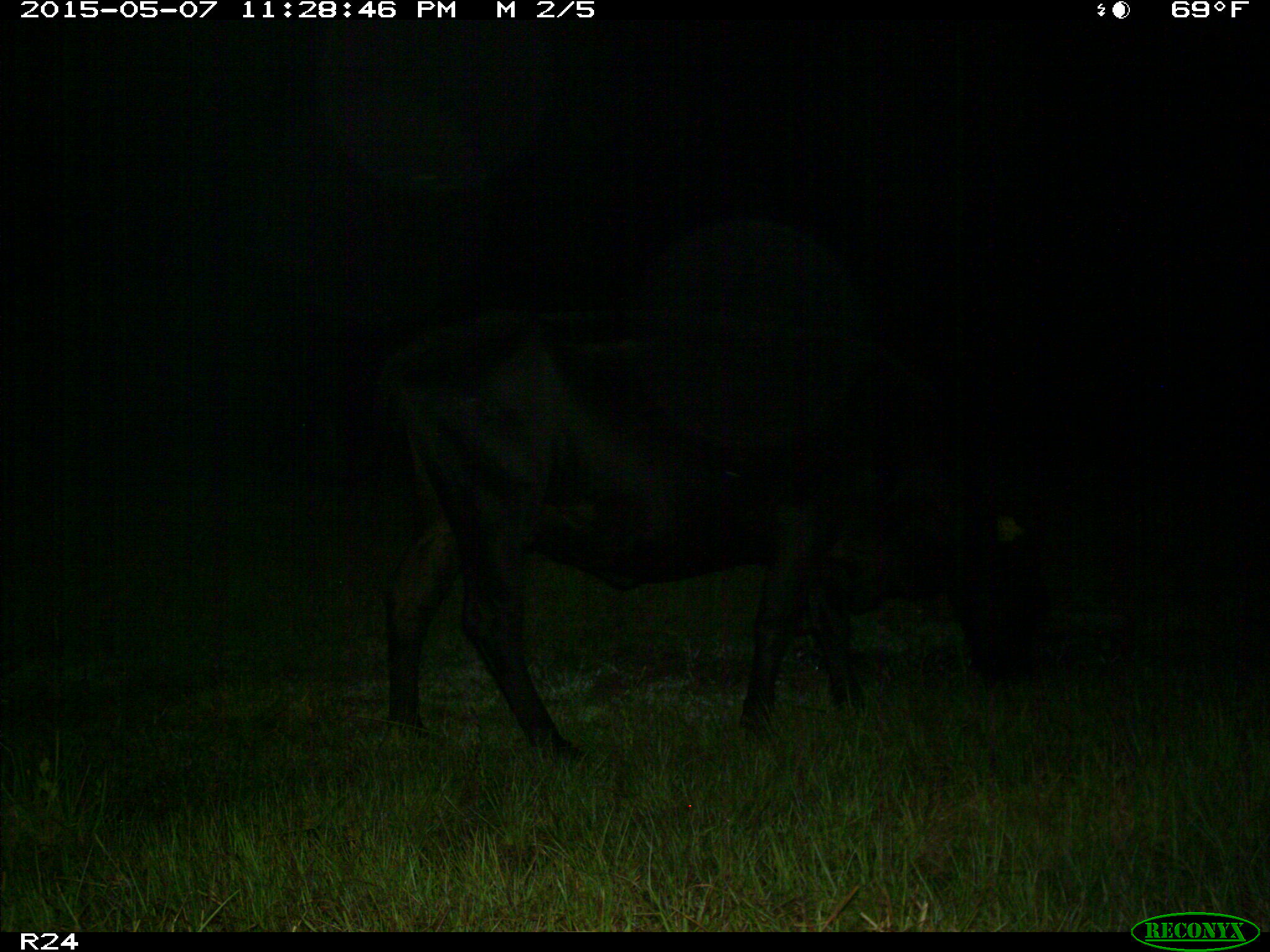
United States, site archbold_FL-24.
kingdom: Animalia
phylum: Chordata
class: Mammalia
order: Artiodactyla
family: Bovidae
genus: Bos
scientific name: Bos taurus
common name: domestic cow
Bos taurus (domestic cow).